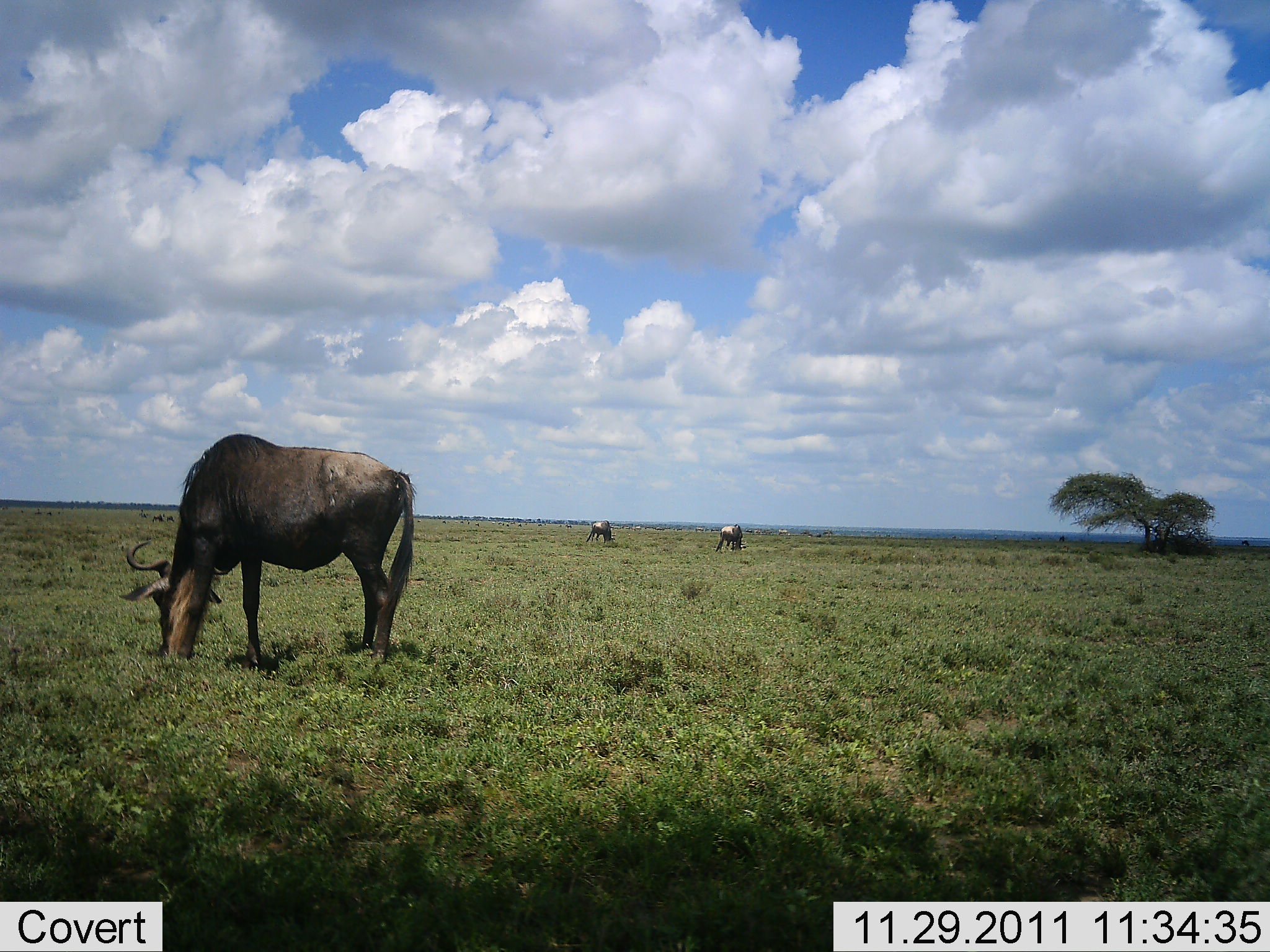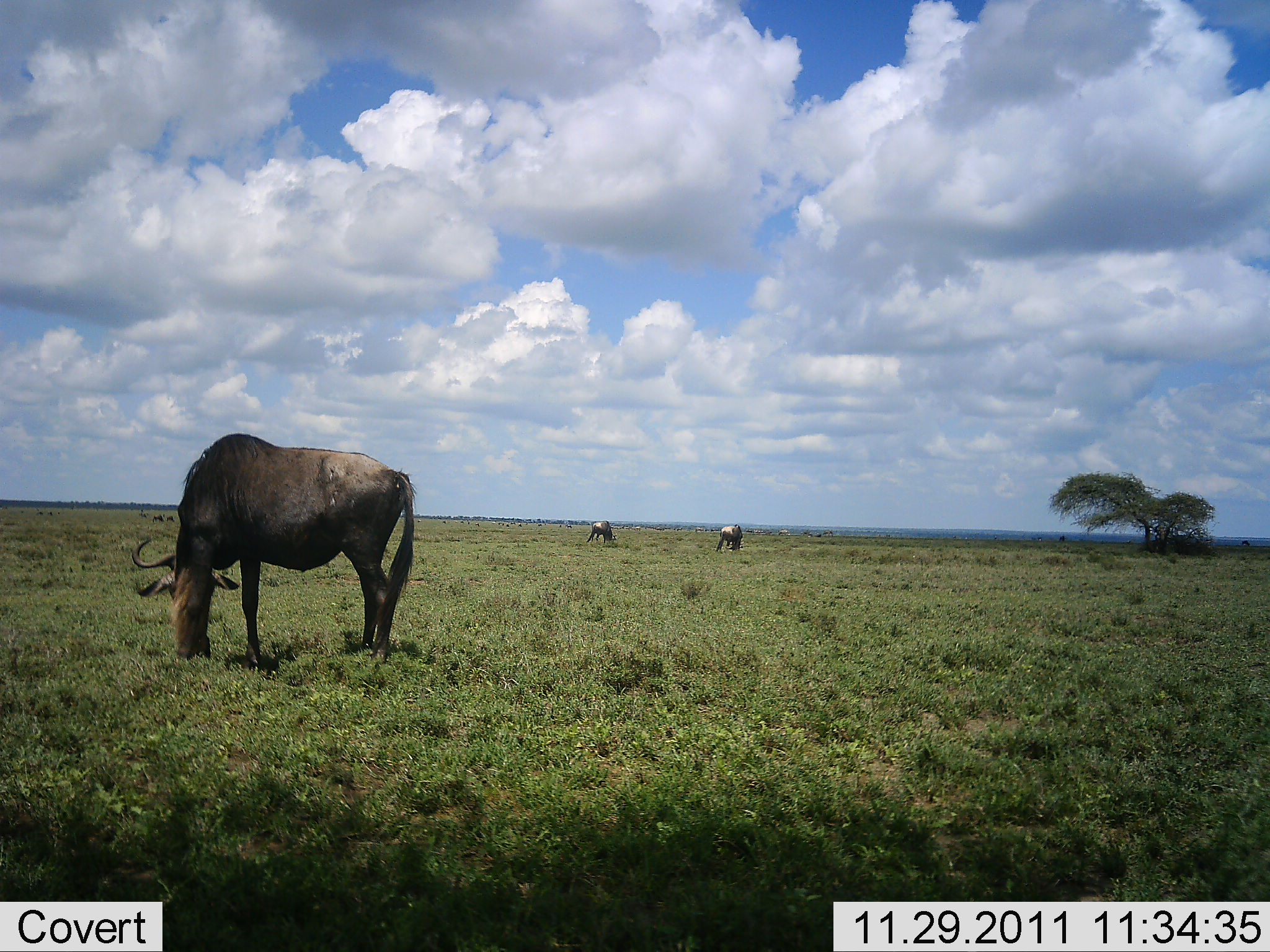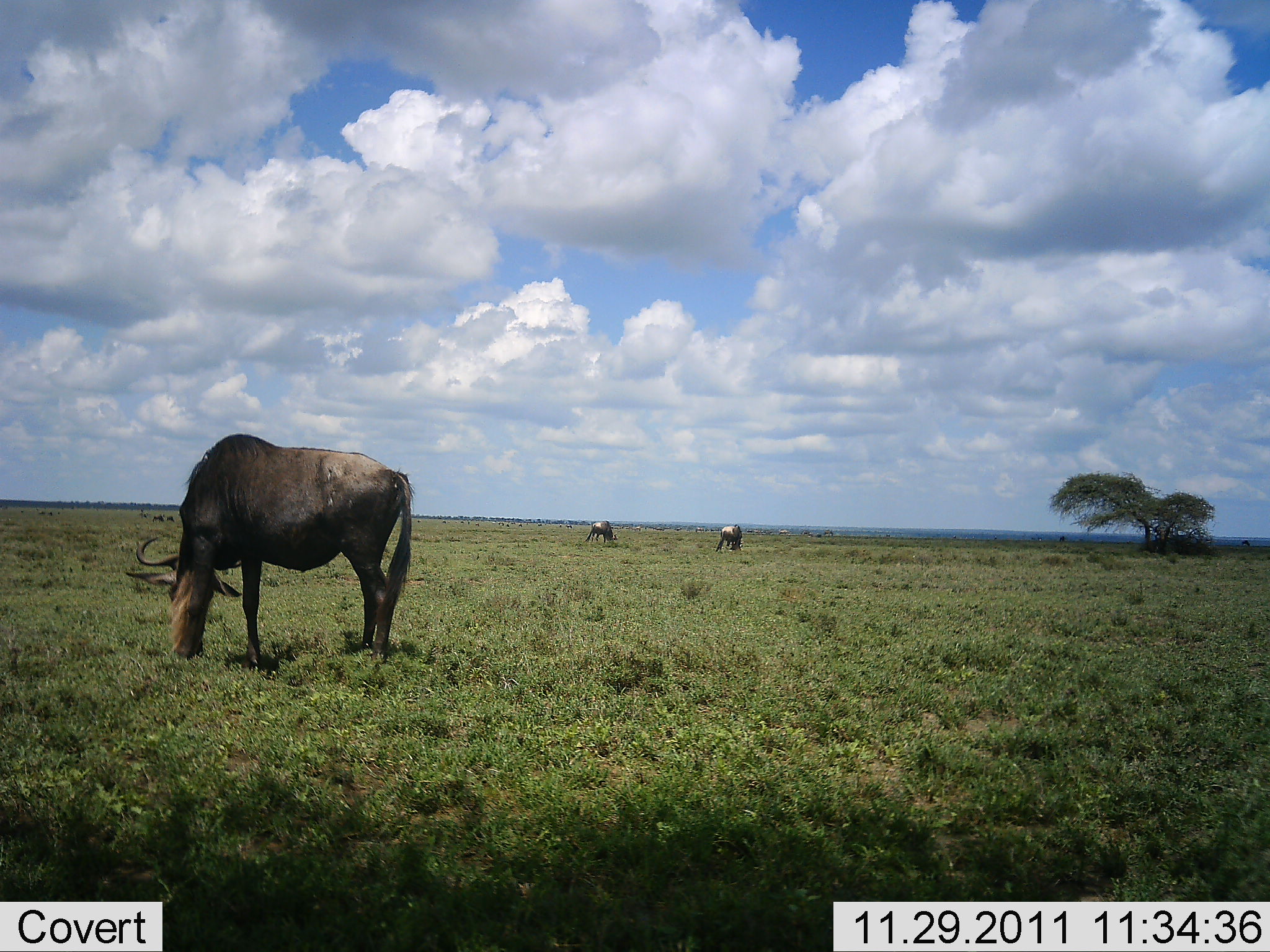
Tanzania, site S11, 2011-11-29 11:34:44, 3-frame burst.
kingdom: Animalia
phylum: Chordata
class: Mammalia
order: Artiodactyla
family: Bovidae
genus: Connochaetes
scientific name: Connochaetes taurinus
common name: blue wildebeest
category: wildebeest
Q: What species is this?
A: Wildebeest (blue wildebeest) (Connochaetes taurinus).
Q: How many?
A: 3.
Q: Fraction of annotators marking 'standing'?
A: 36%.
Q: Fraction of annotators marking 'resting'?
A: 0%.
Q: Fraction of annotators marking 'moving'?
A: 0%.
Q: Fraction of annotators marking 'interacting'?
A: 0%.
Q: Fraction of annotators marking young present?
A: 0%.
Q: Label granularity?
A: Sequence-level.